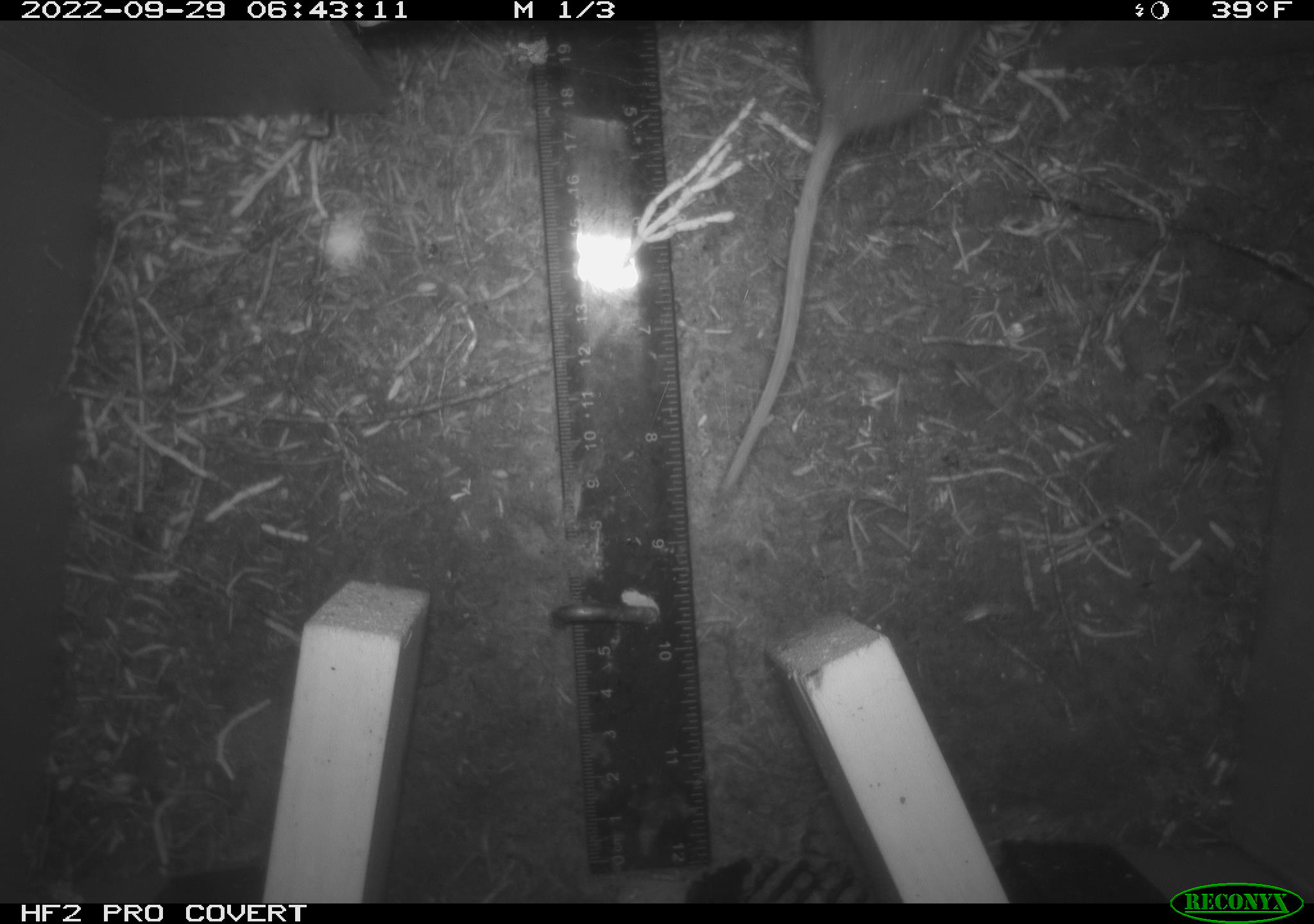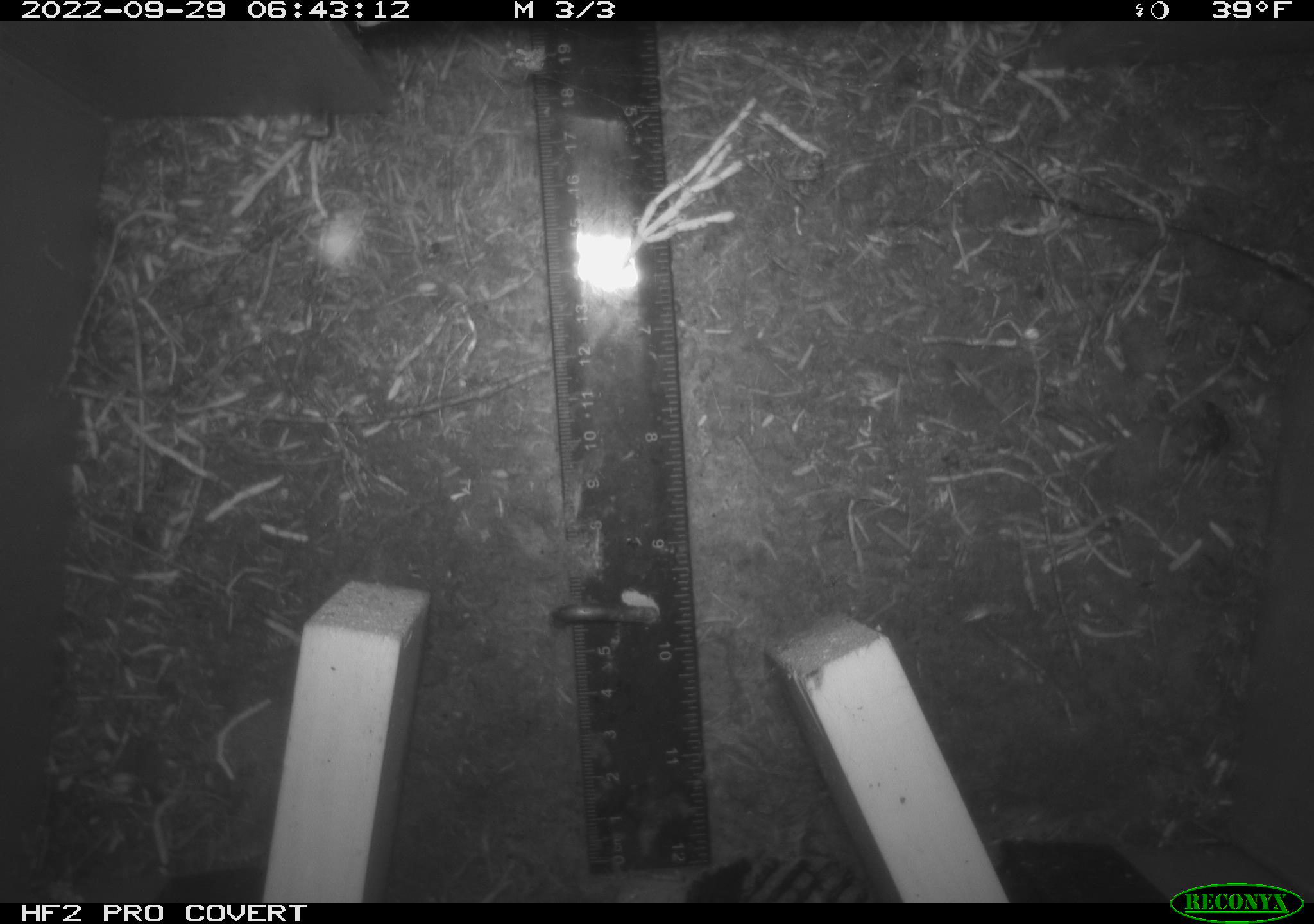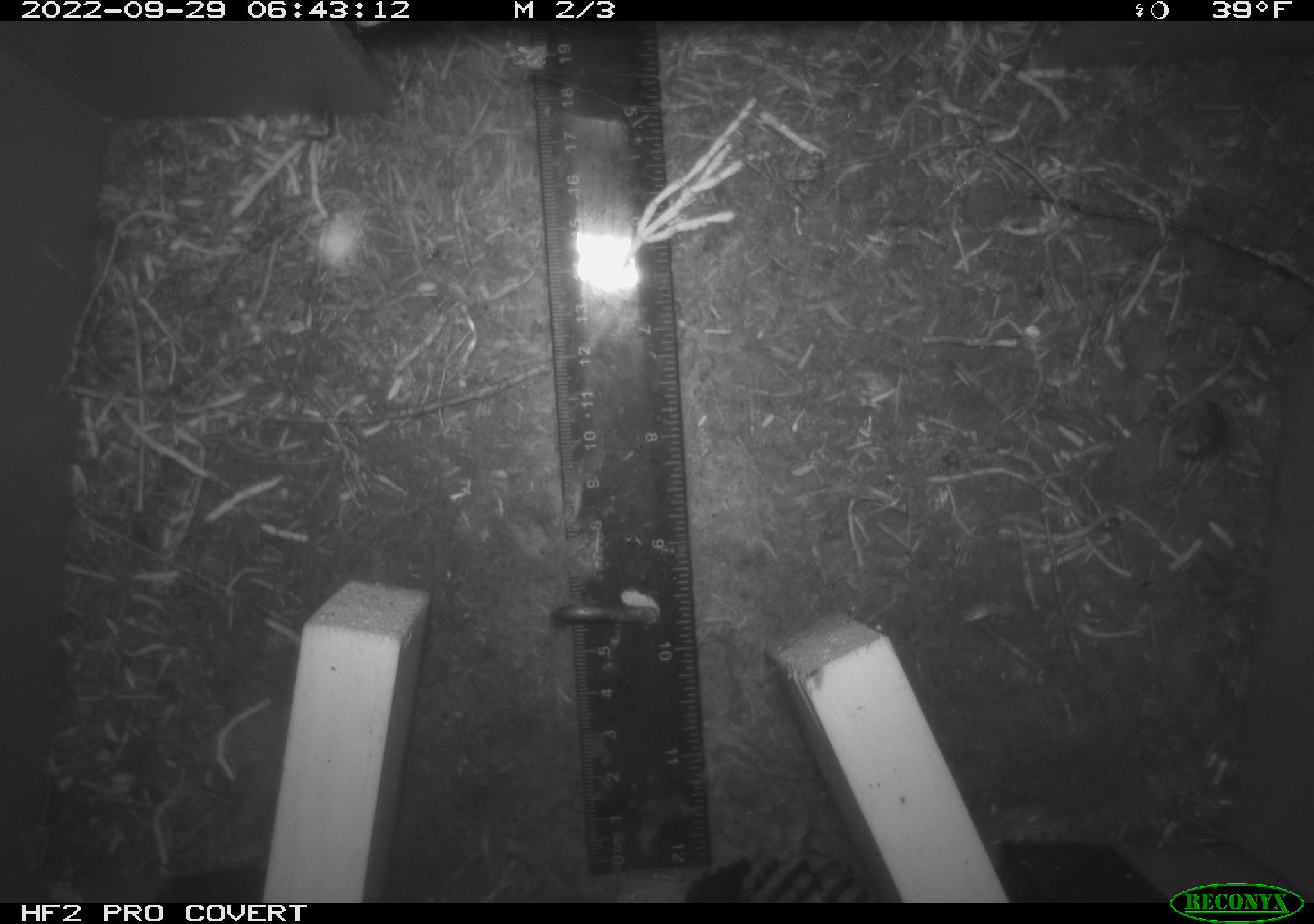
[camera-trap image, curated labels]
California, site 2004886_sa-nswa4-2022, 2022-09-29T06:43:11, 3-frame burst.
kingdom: Animalia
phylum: Chordata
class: Mammalia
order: Rodentia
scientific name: Rodentia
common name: rodent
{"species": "rodent (Rodentia)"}